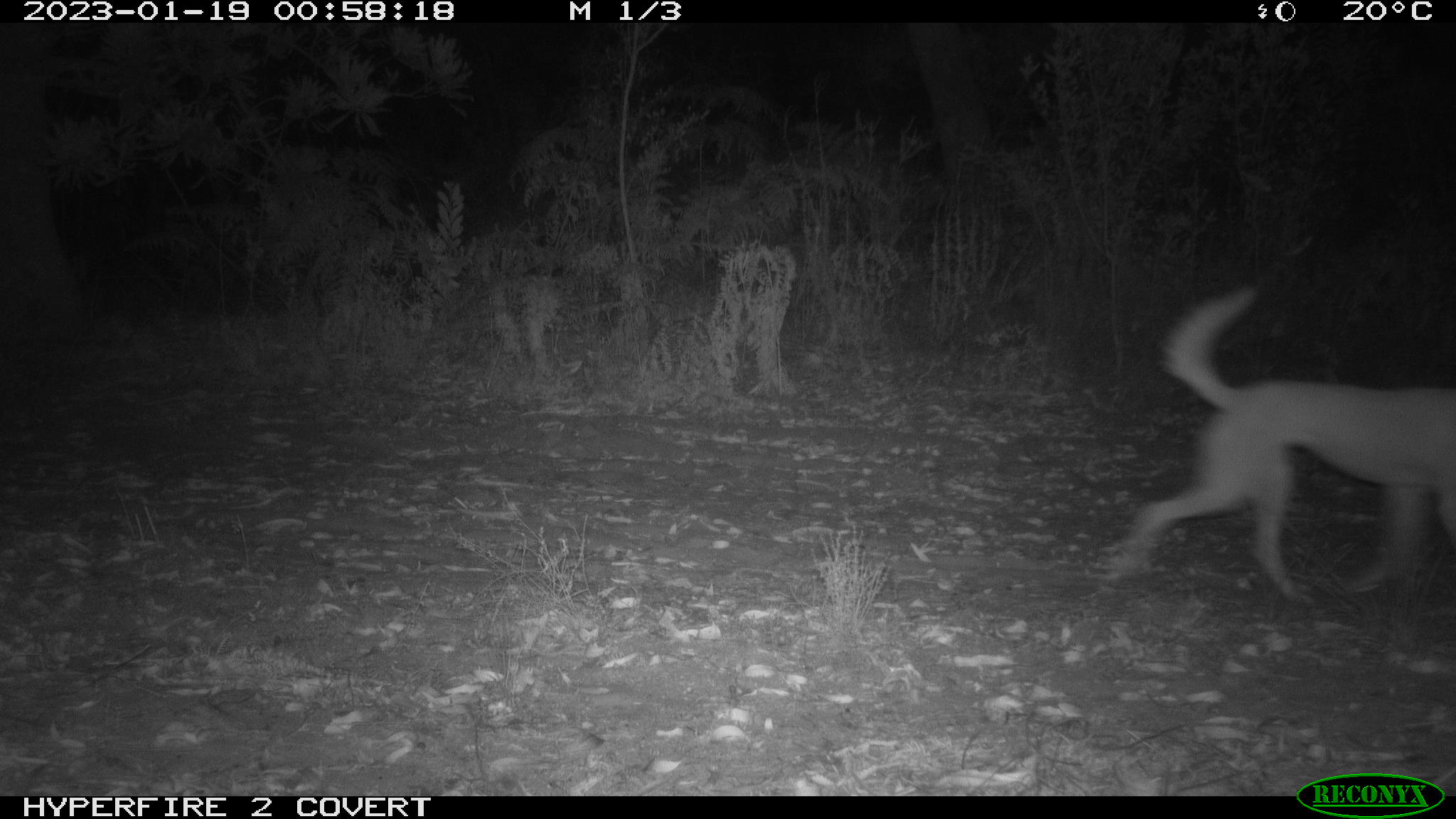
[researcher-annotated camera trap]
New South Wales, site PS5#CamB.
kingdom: Animalia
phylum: Chordata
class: Mammalia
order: Carnivora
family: Canidae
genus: Canis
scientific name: Canis familiaris dingo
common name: dingo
Dingo (Canis familiaris dingo).